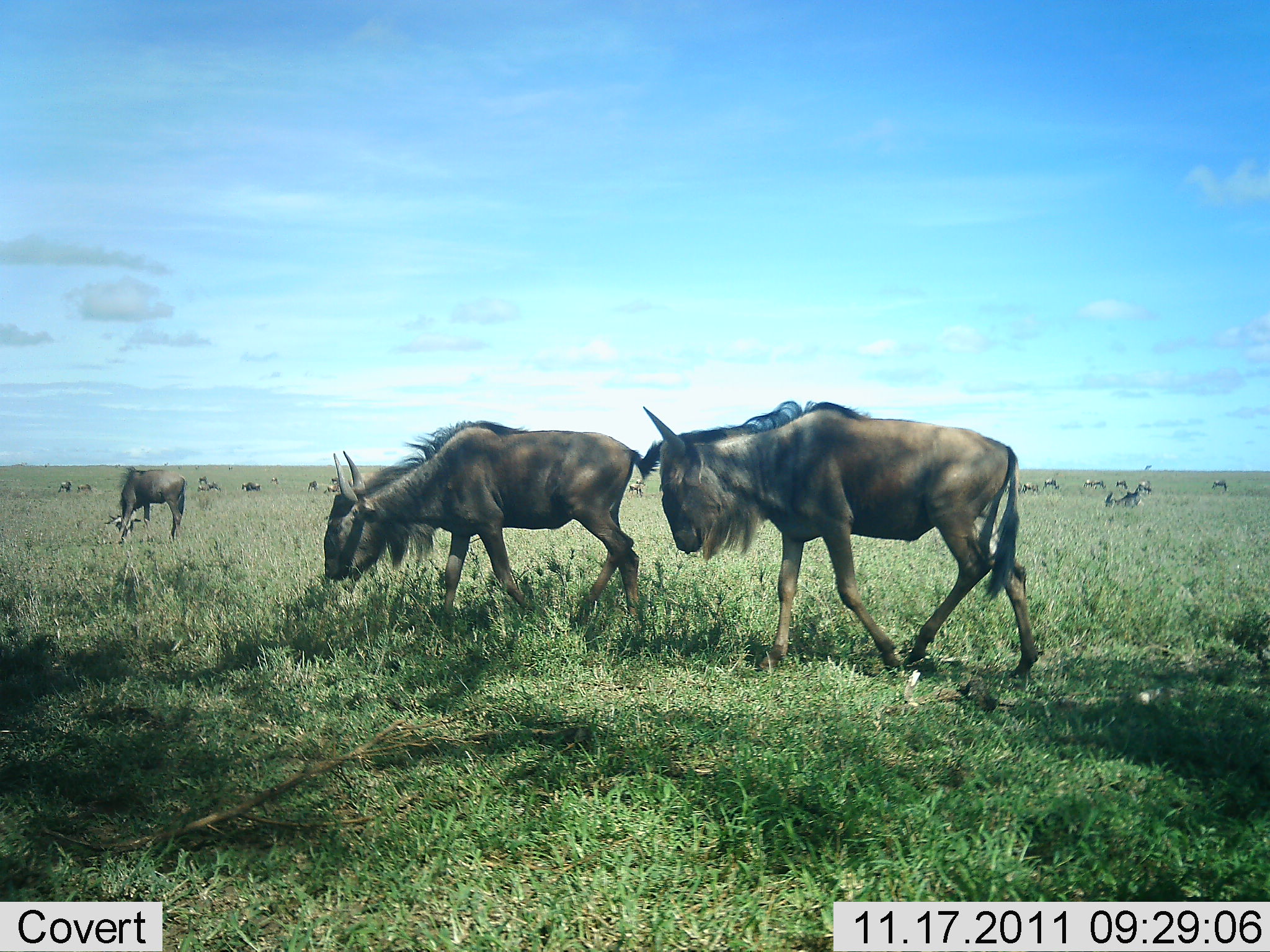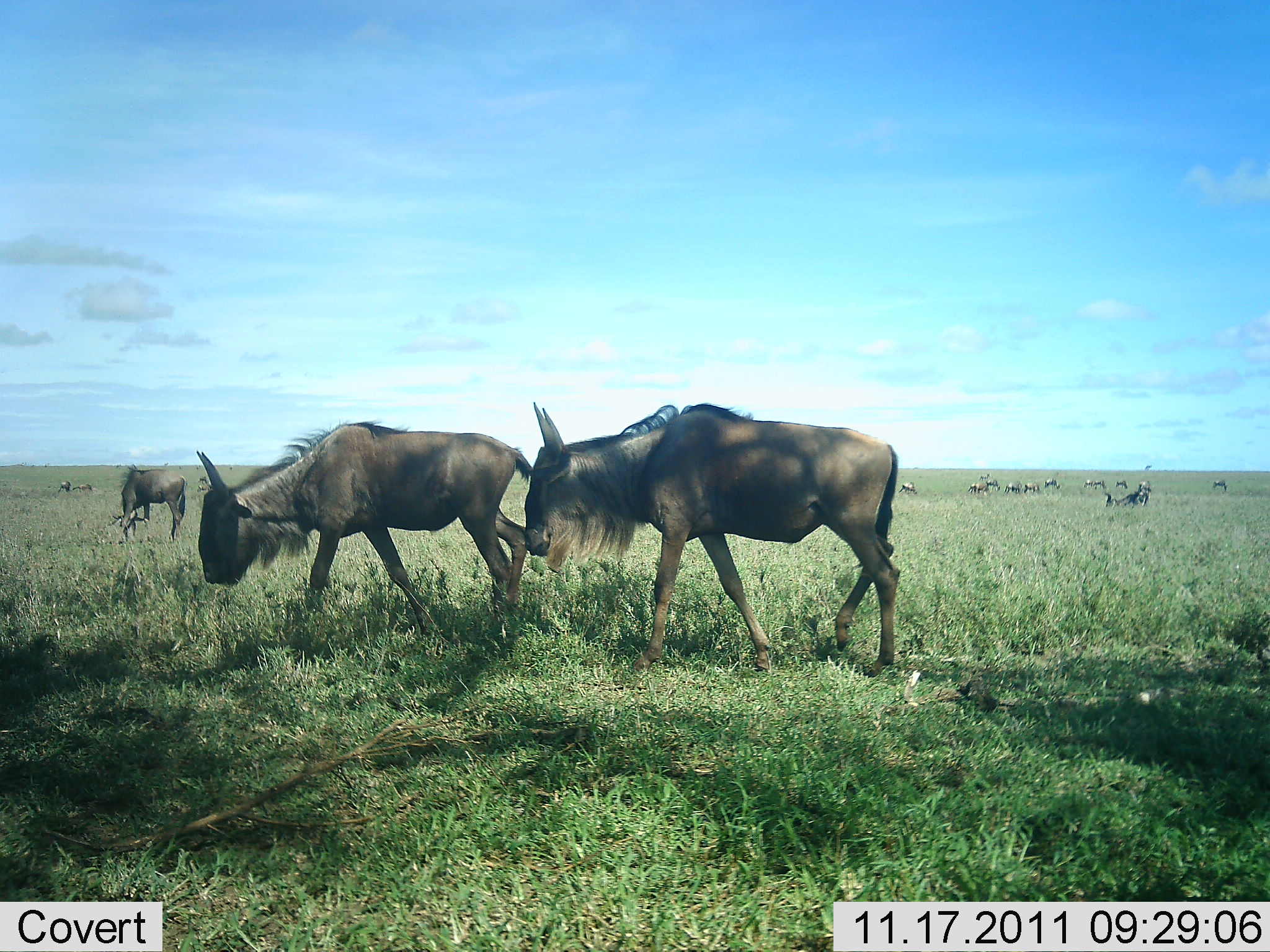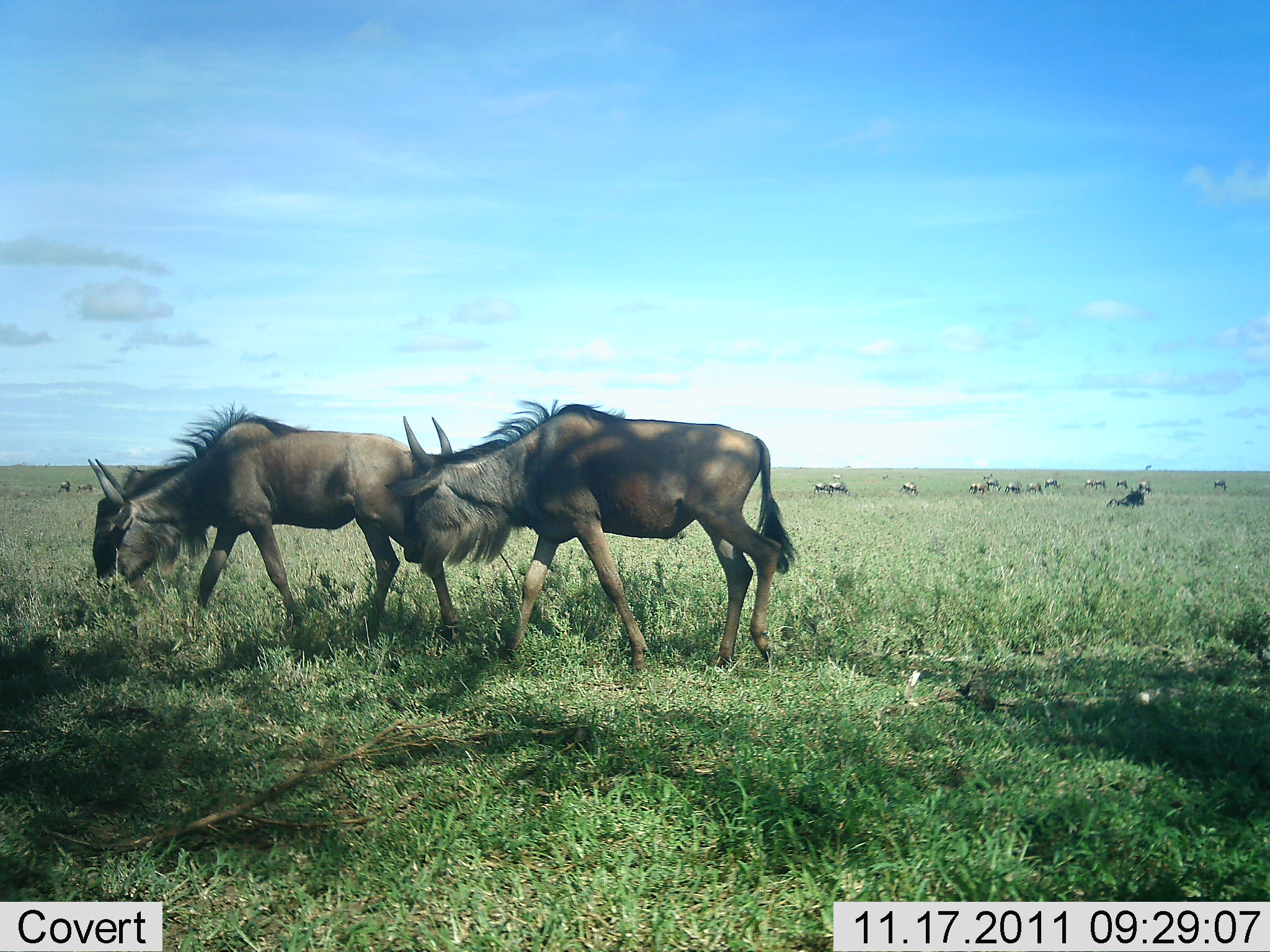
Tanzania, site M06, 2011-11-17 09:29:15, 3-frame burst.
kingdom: Animalia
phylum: Chordata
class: Mammalia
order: Artiodactyla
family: Bovidae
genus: Connochaetes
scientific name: Connochaetes taurinus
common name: blue wildebeest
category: wildebeest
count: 11-50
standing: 27%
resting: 0%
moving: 67%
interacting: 0%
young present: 0%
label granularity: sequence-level